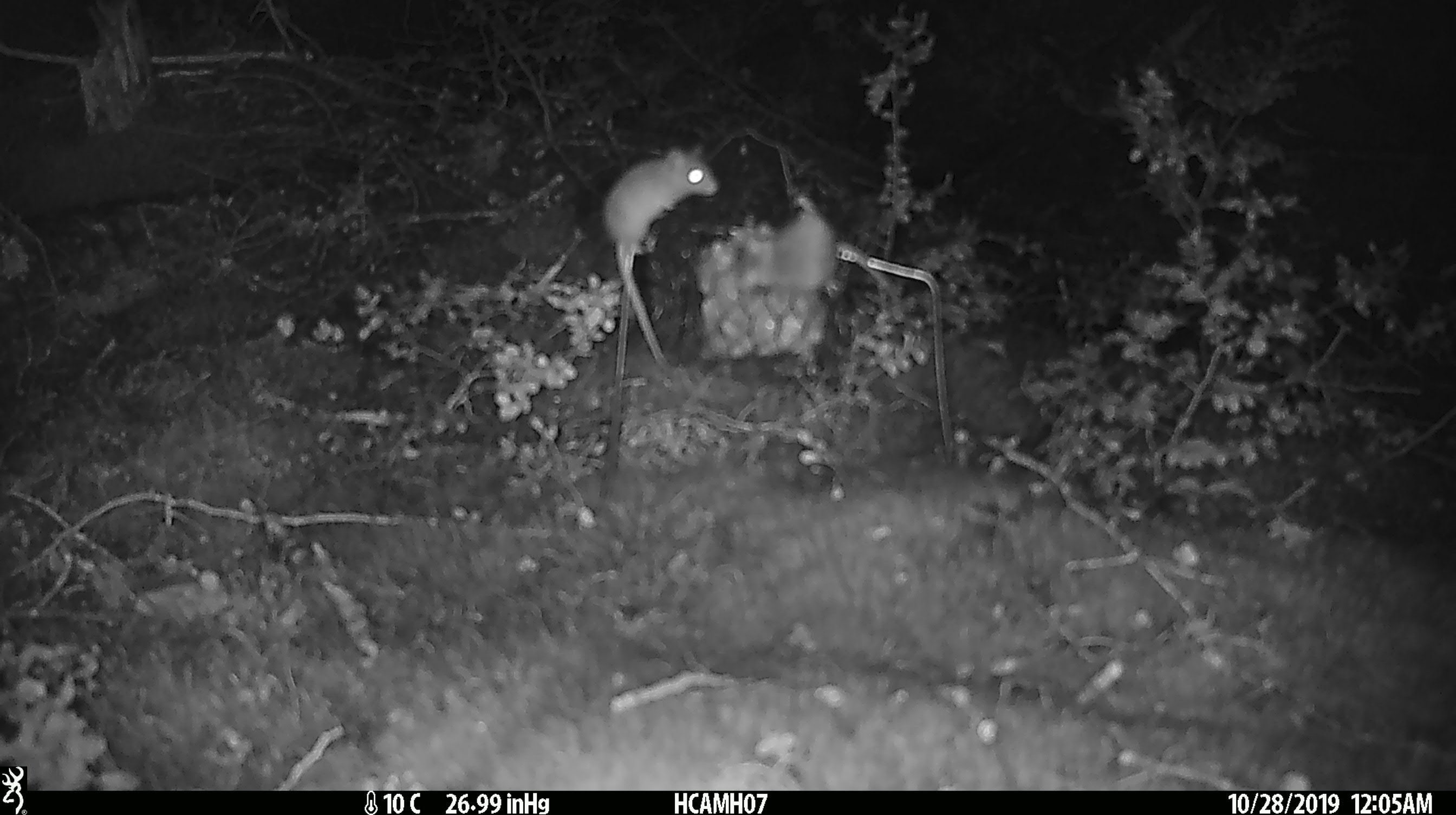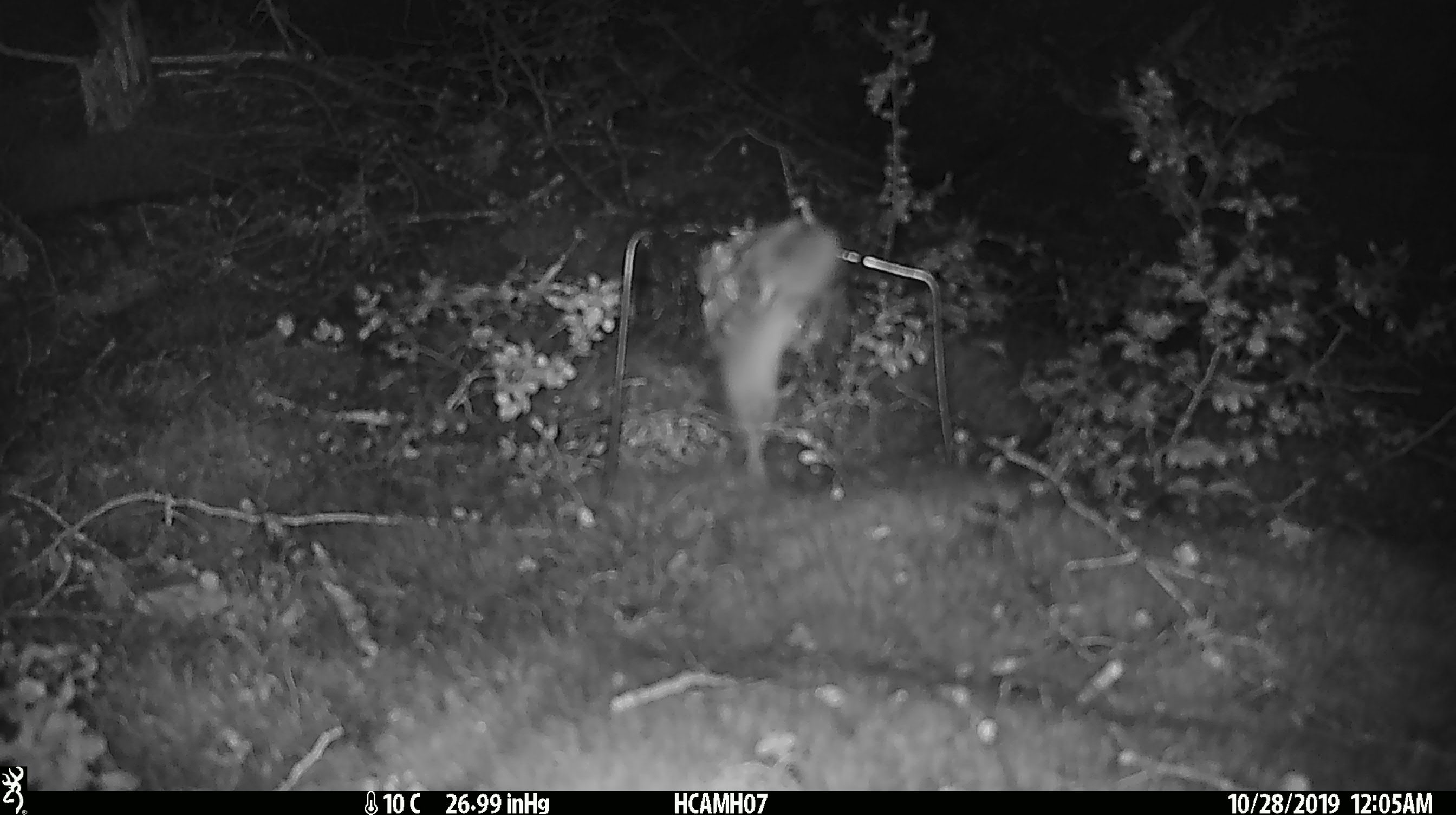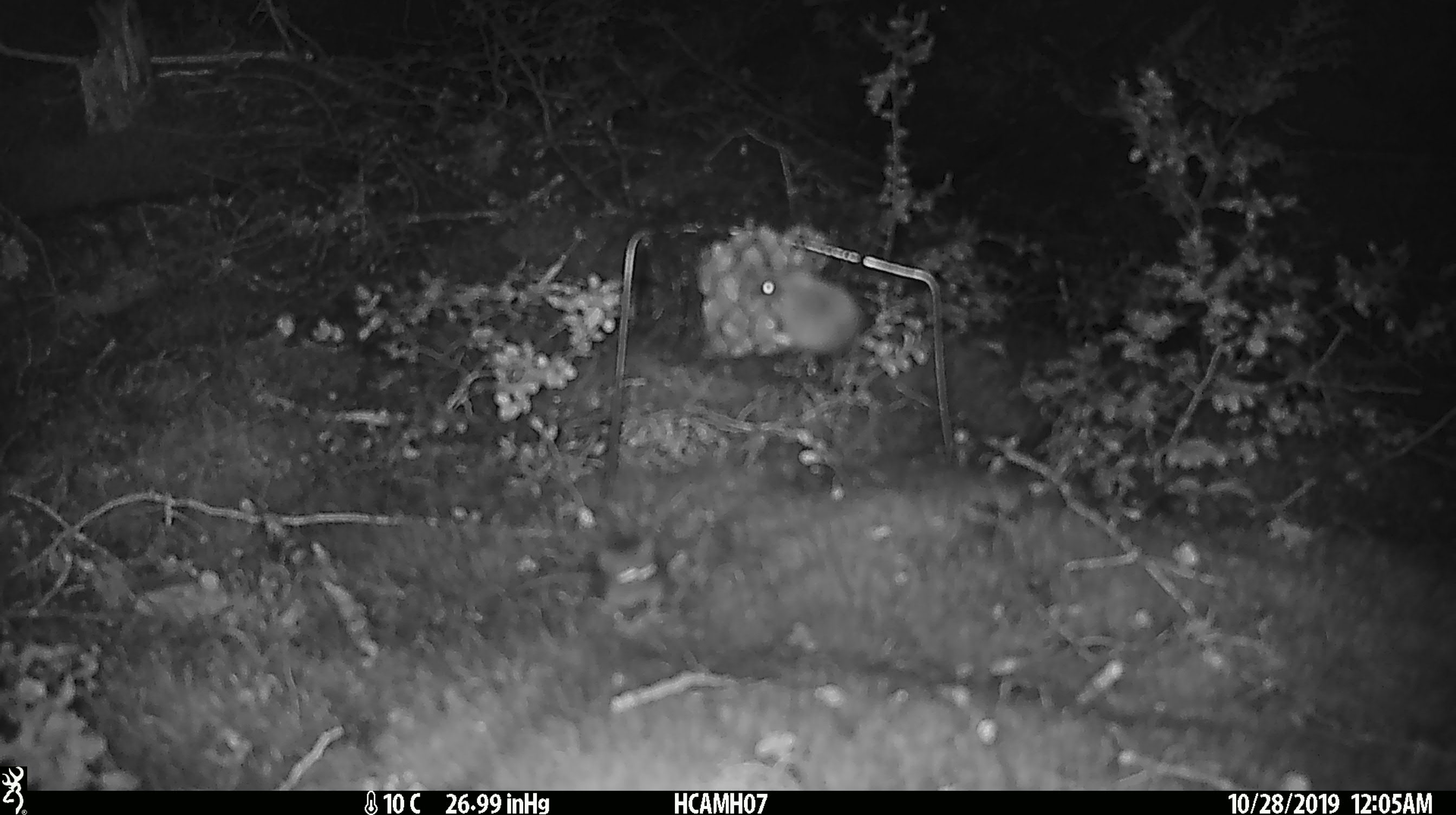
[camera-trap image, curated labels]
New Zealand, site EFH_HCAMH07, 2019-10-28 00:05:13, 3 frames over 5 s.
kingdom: Animalia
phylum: Chordata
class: Mammalia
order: Rodentia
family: Muridae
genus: Mus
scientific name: Mus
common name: mouse